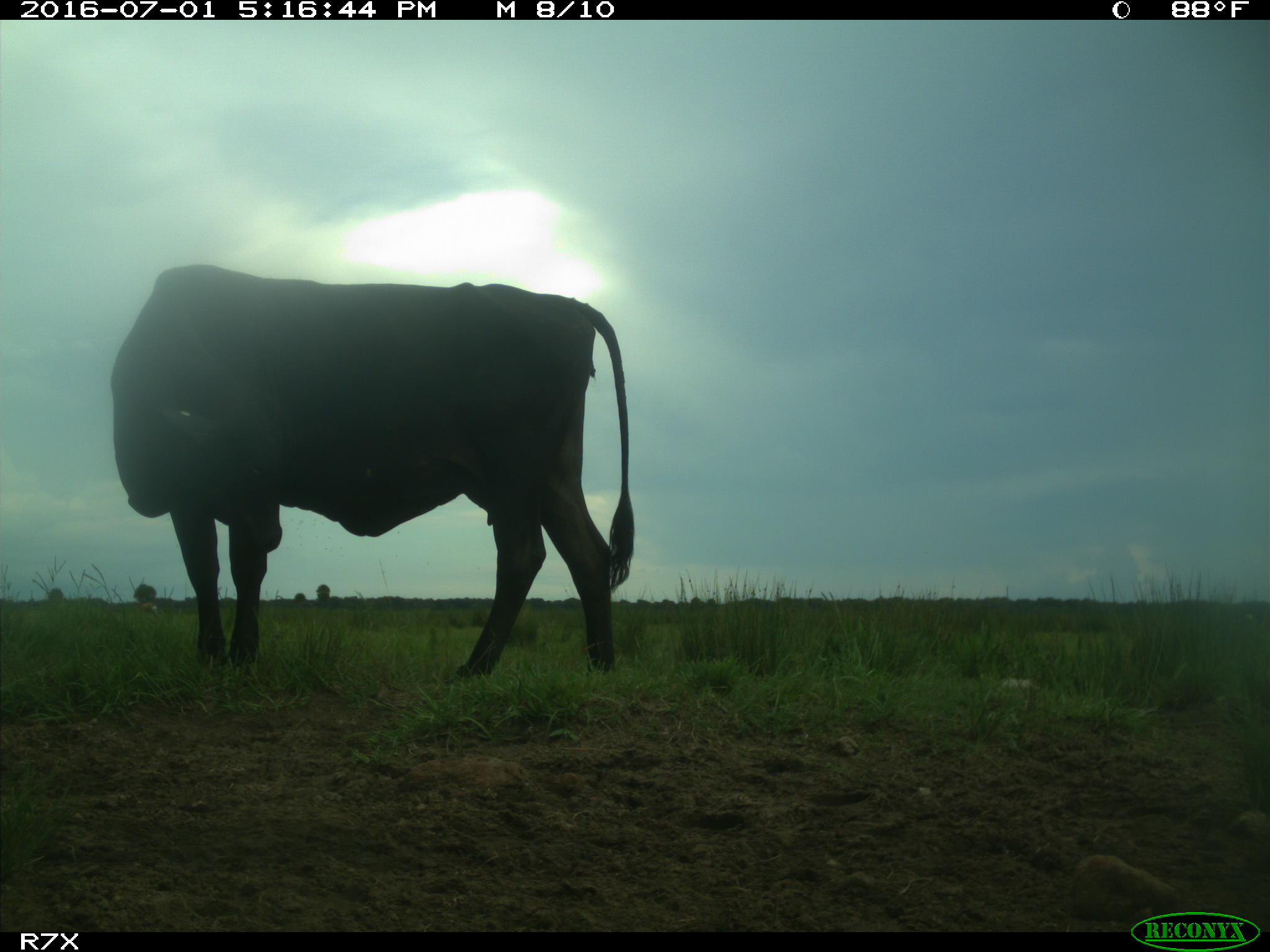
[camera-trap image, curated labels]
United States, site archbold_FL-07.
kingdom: Animalia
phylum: Chordata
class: Mammalia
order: Artiodactyla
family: Bovidae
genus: Bos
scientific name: Bos taurus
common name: domestic cow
Bos taurus (domestic cow).